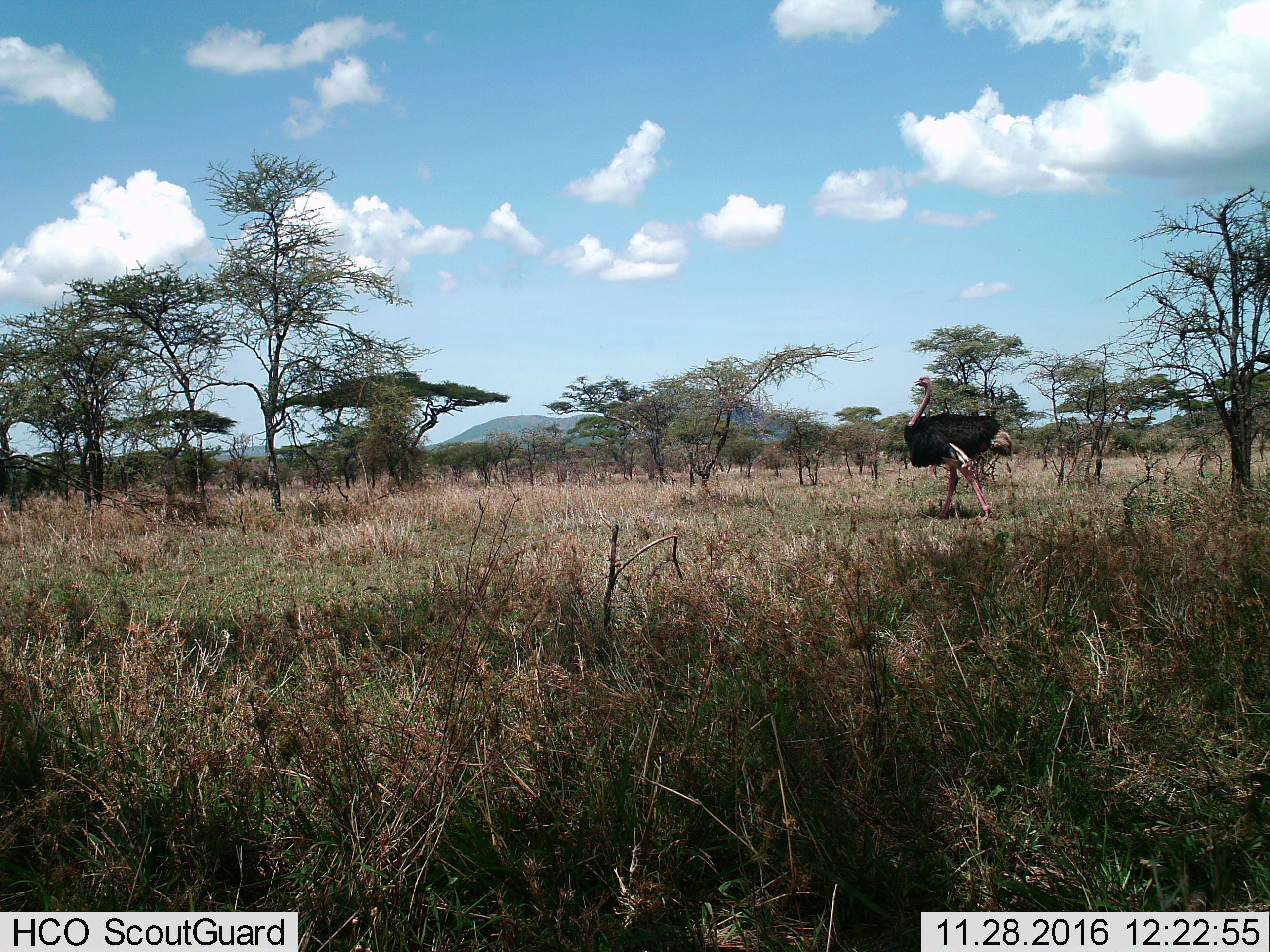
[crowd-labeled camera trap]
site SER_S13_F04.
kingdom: Animalia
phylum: Chordata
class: Aves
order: Struthioniformes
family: Struthionidae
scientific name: Struthionidae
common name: ostrich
Ostrich (Struthionidae), count 1. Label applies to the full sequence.